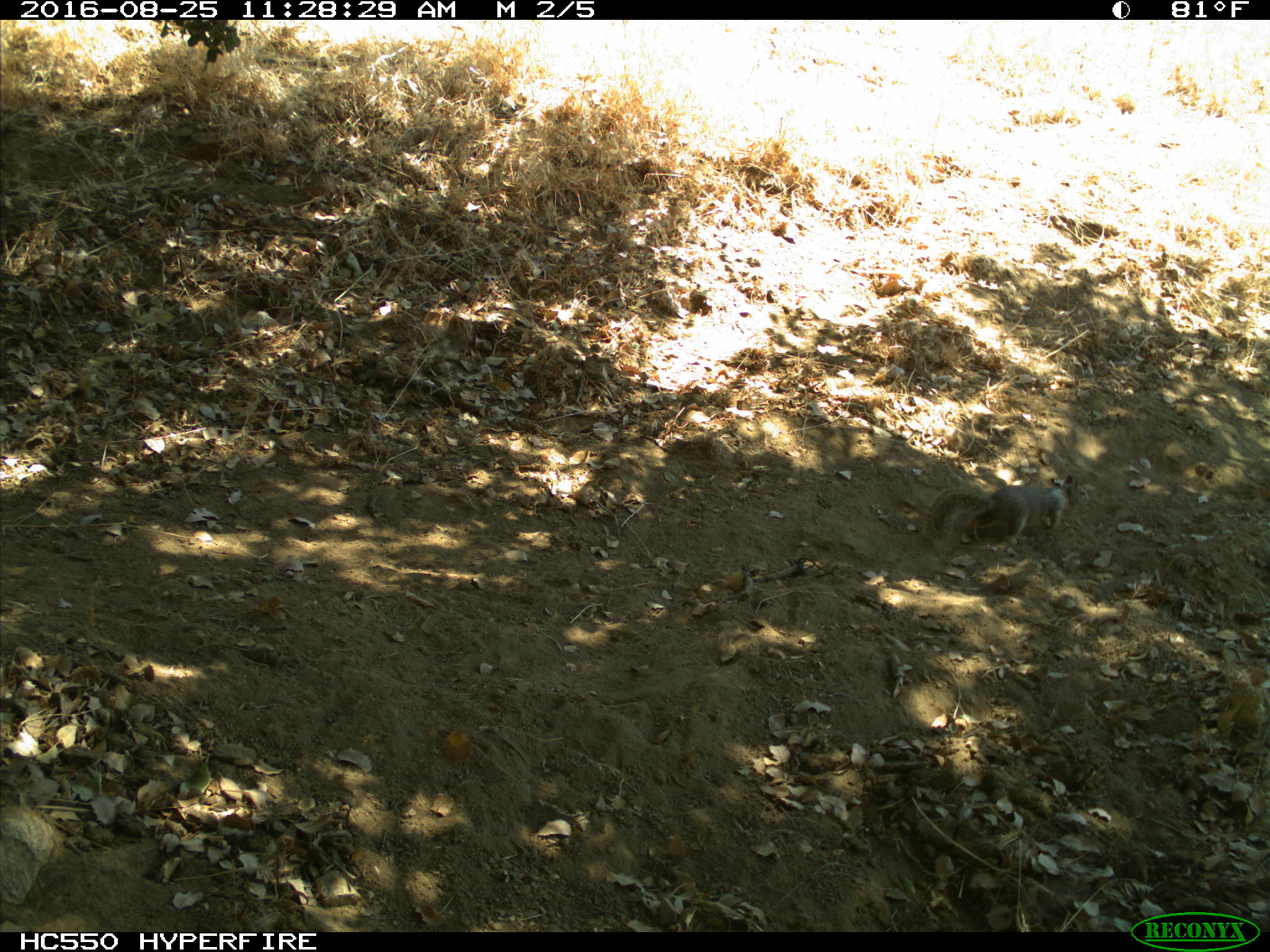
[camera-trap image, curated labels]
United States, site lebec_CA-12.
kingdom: Animalia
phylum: Chordata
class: Mammalia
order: Rodentia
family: Sciuridae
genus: Otospermophilus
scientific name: Otospermophilus beecheyi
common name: california ground squirrel